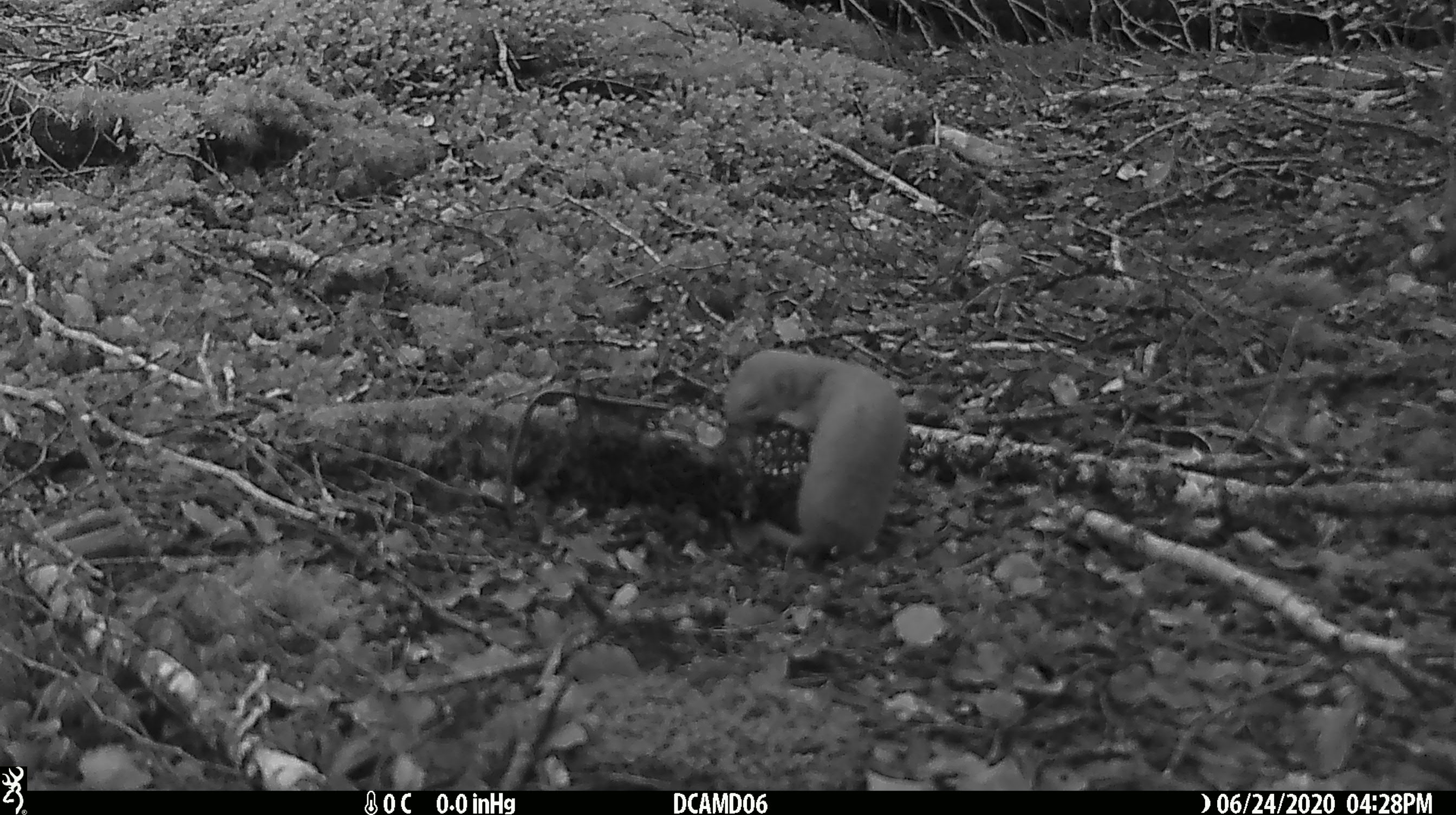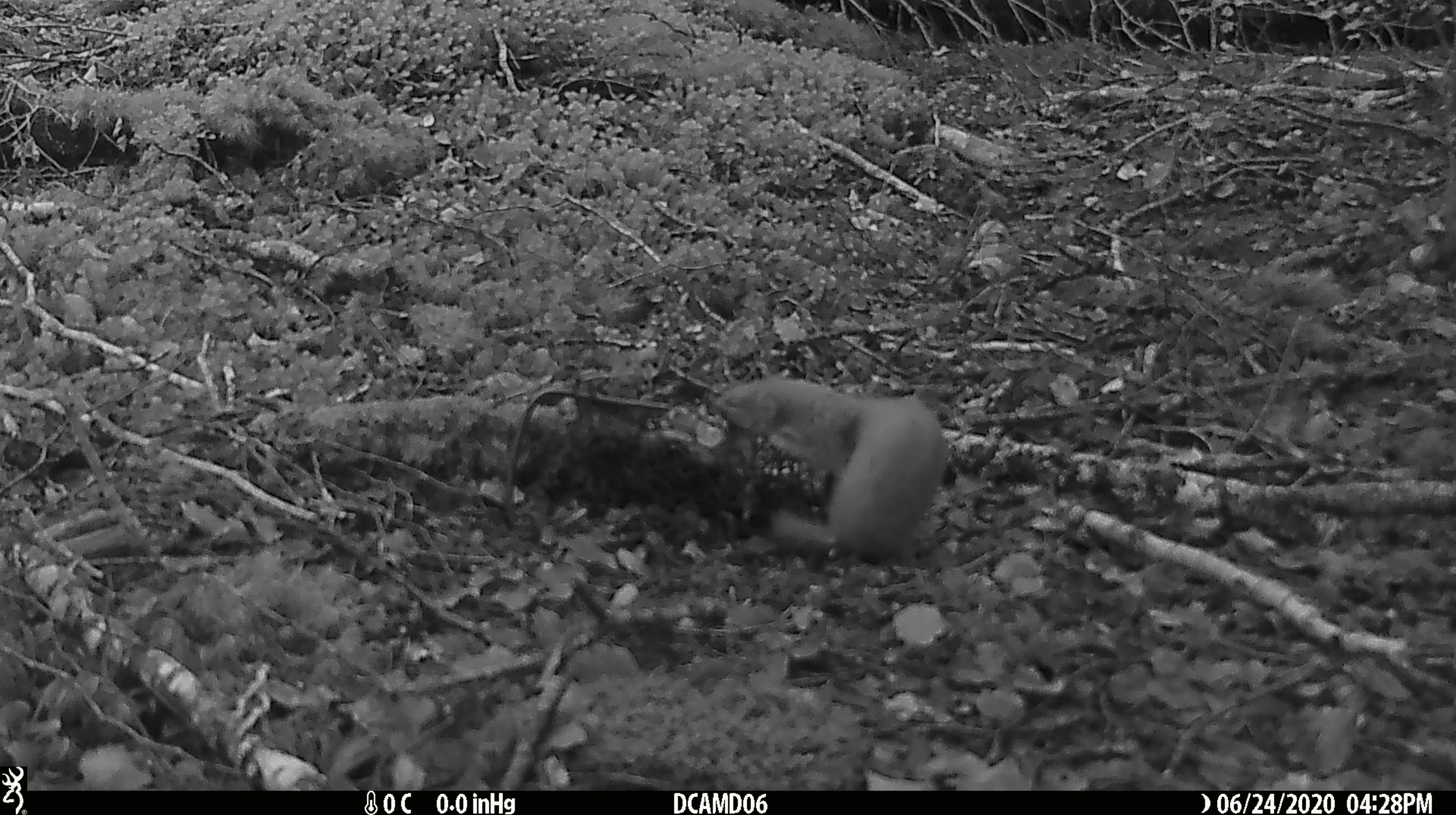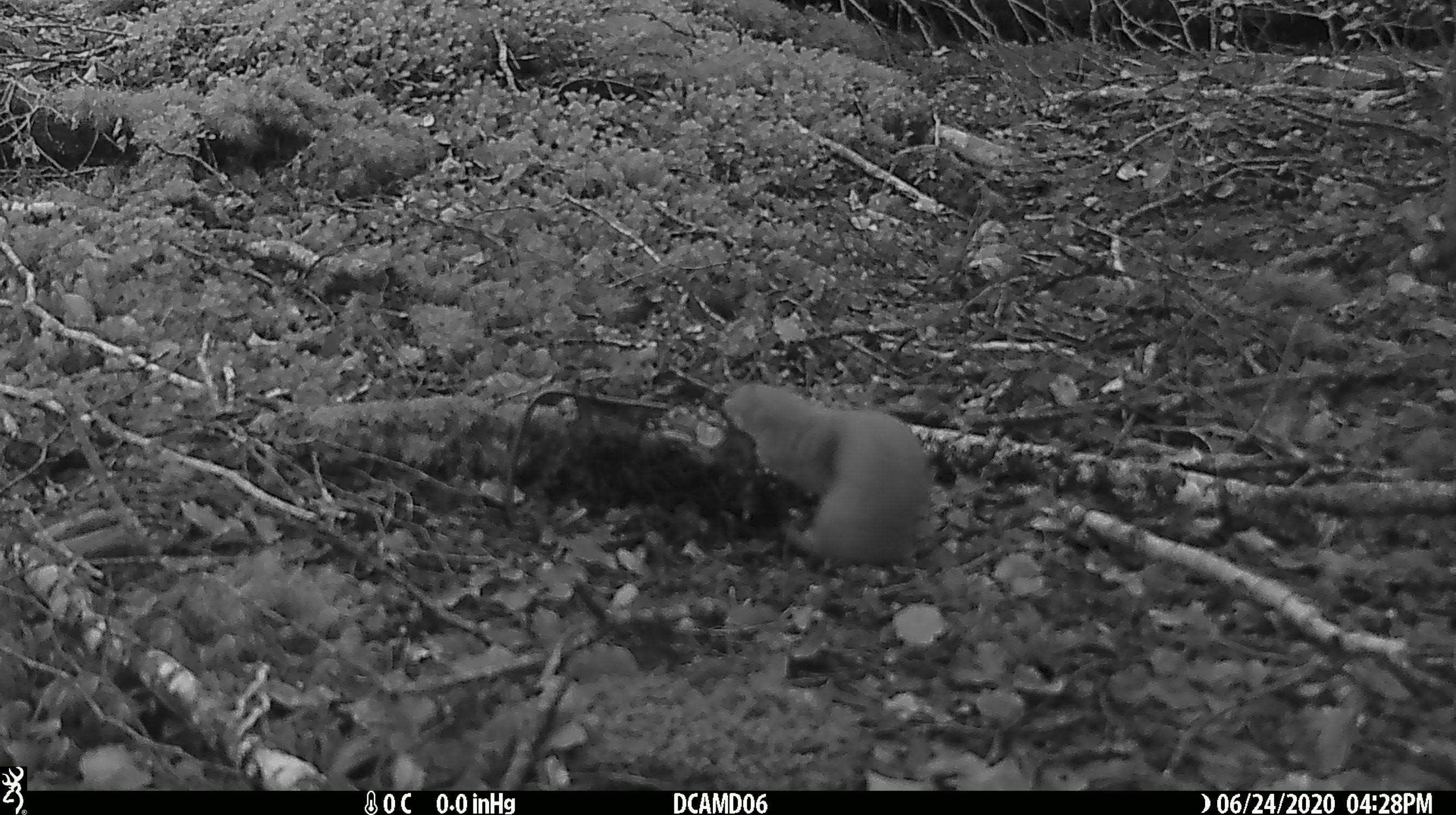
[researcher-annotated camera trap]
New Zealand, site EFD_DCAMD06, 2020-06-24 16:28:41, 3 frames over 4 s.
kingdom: Animalia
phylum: Chordata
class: Mammalia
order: Carnivora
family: Mustelidae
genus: Mustela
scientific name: Mustela nivalis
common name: least weasel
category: weasel